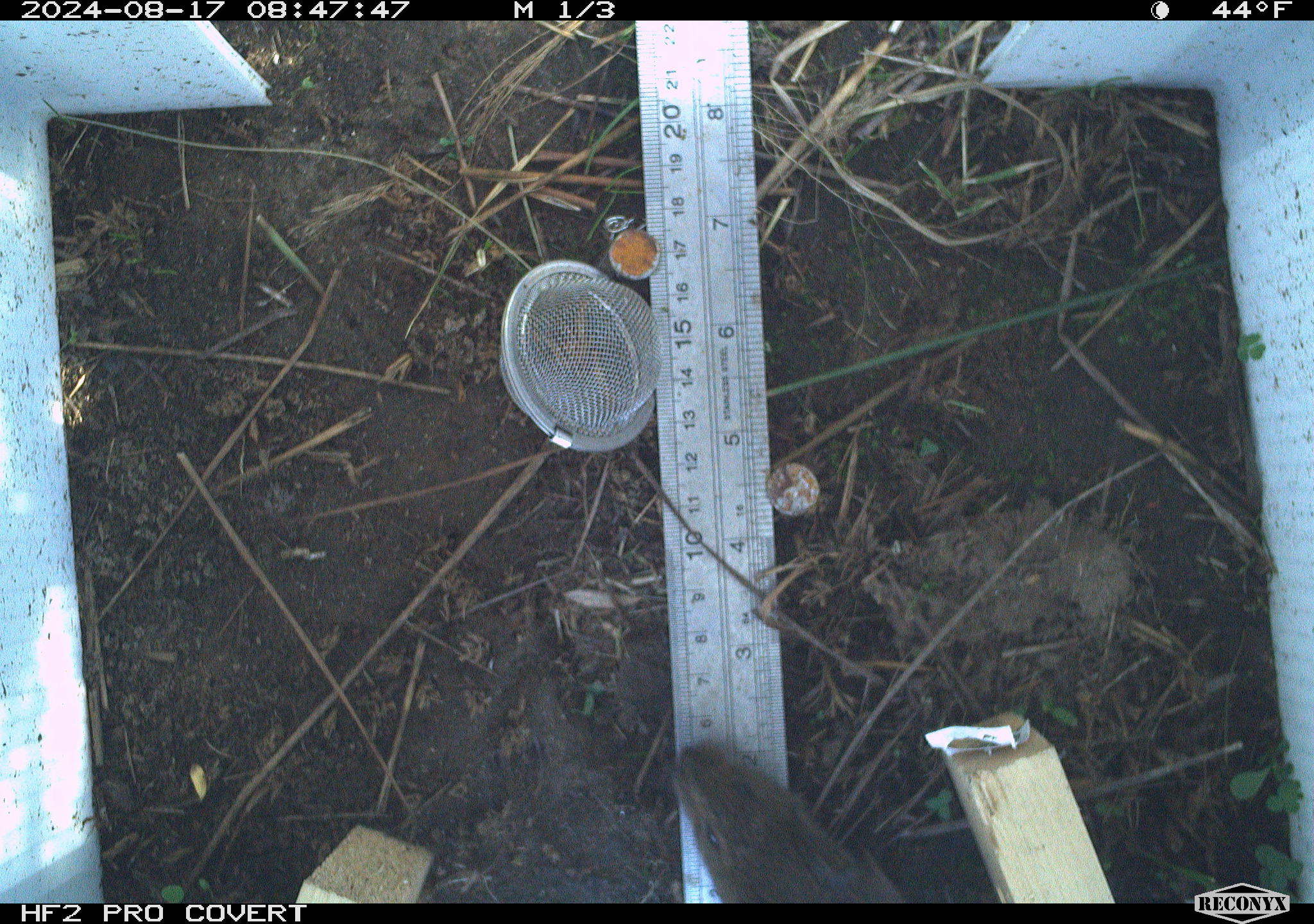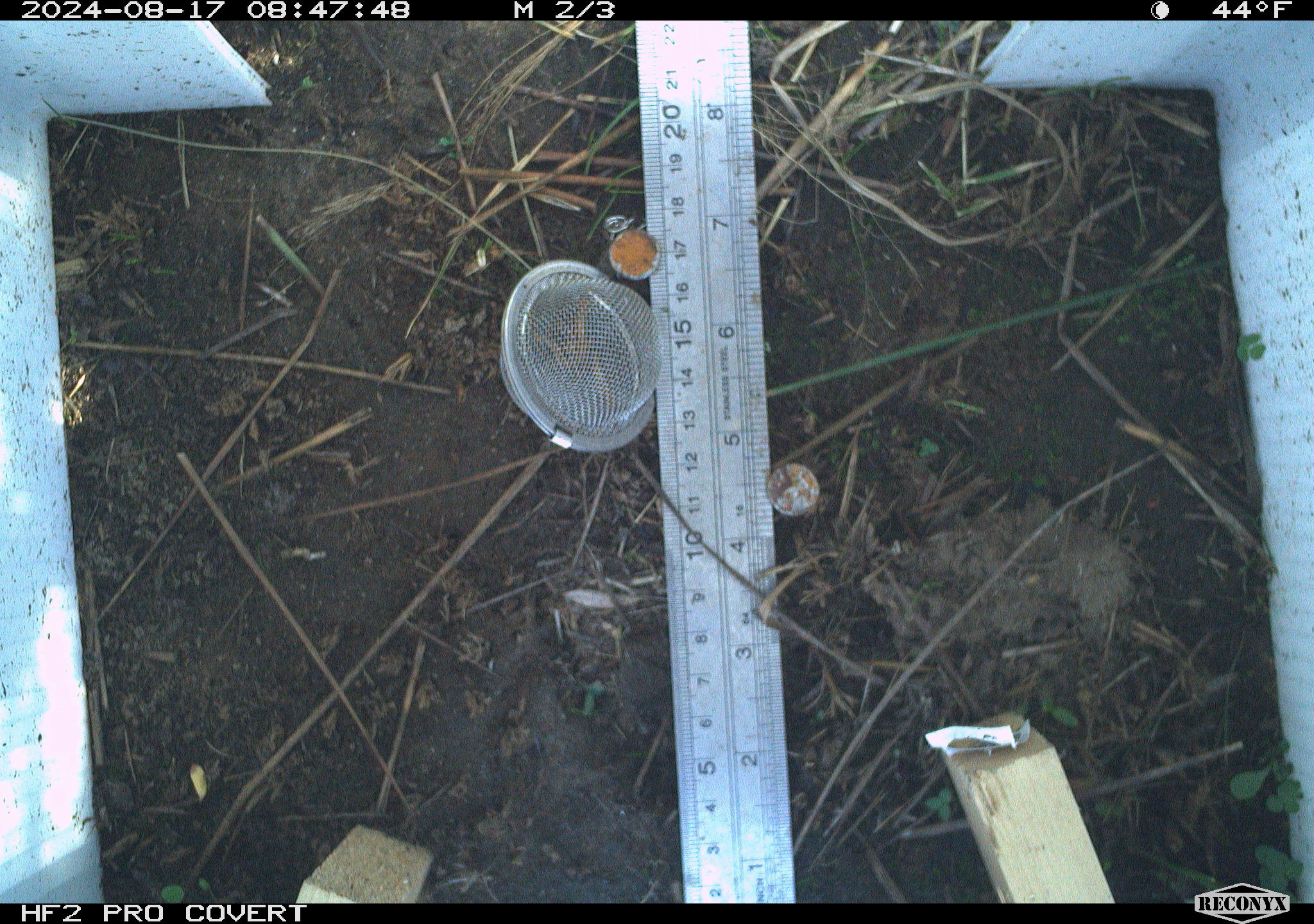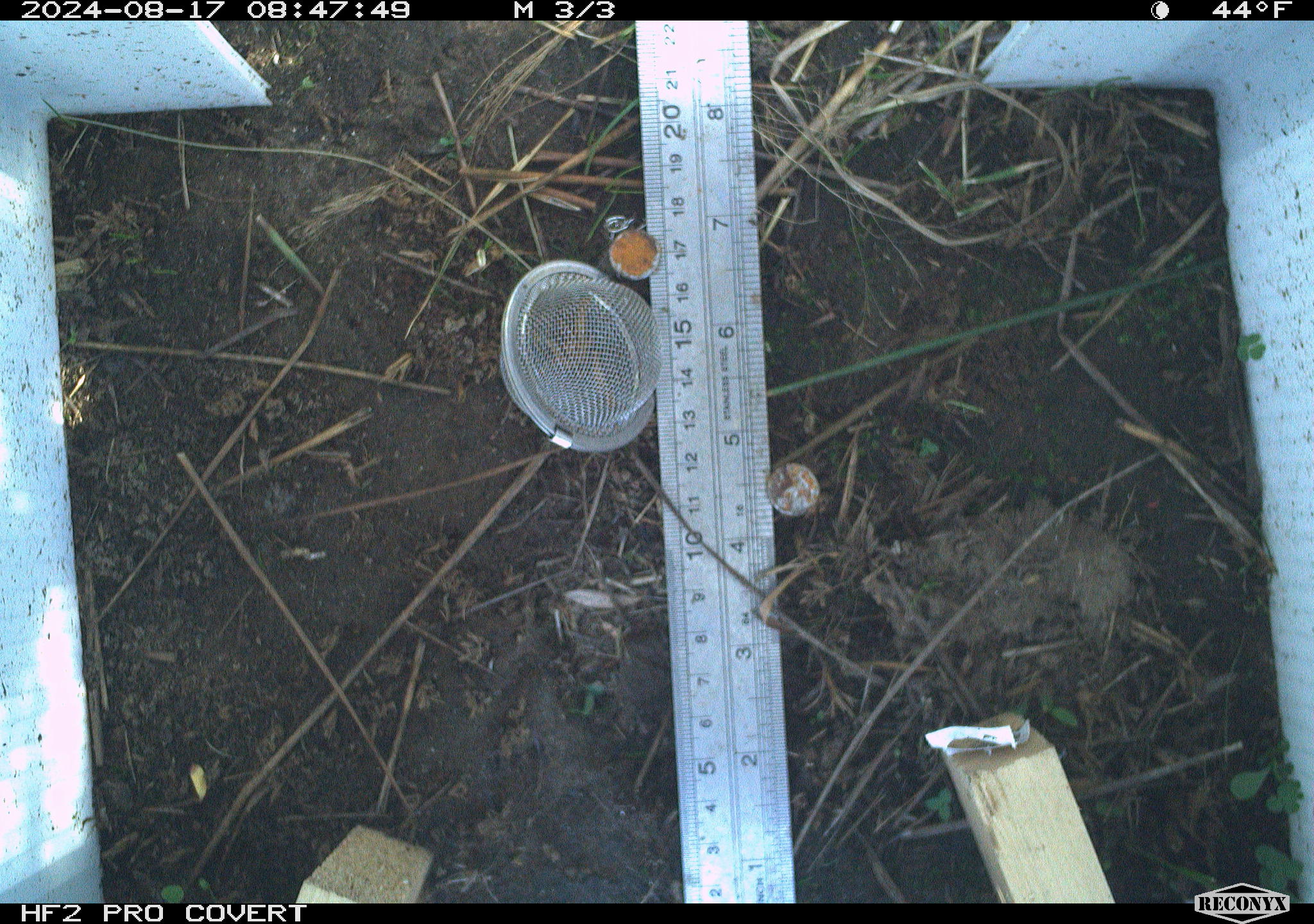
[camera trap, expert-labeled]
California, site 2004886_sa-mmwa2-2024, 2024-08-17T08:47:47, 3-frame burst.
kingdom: Animalia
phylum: Chordata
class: Mammalia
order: Rodentia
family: Cricetidae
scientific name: Arvicolinae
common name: voles, lemmings, and muskrats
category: arvicolinae subfamily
Arvicolinae subfamily (voles, lemmings, and muskrats) (Arvicolinae).